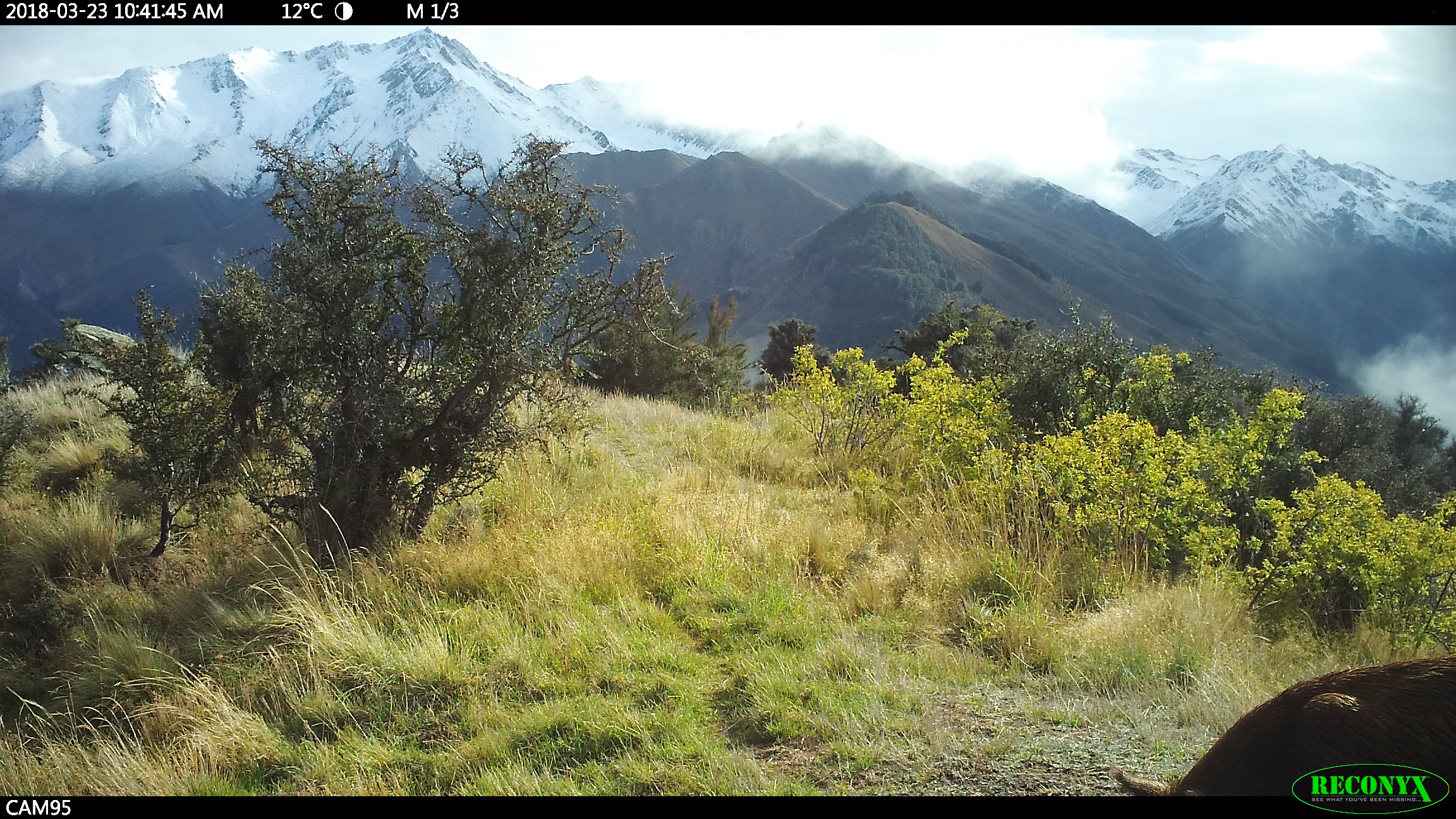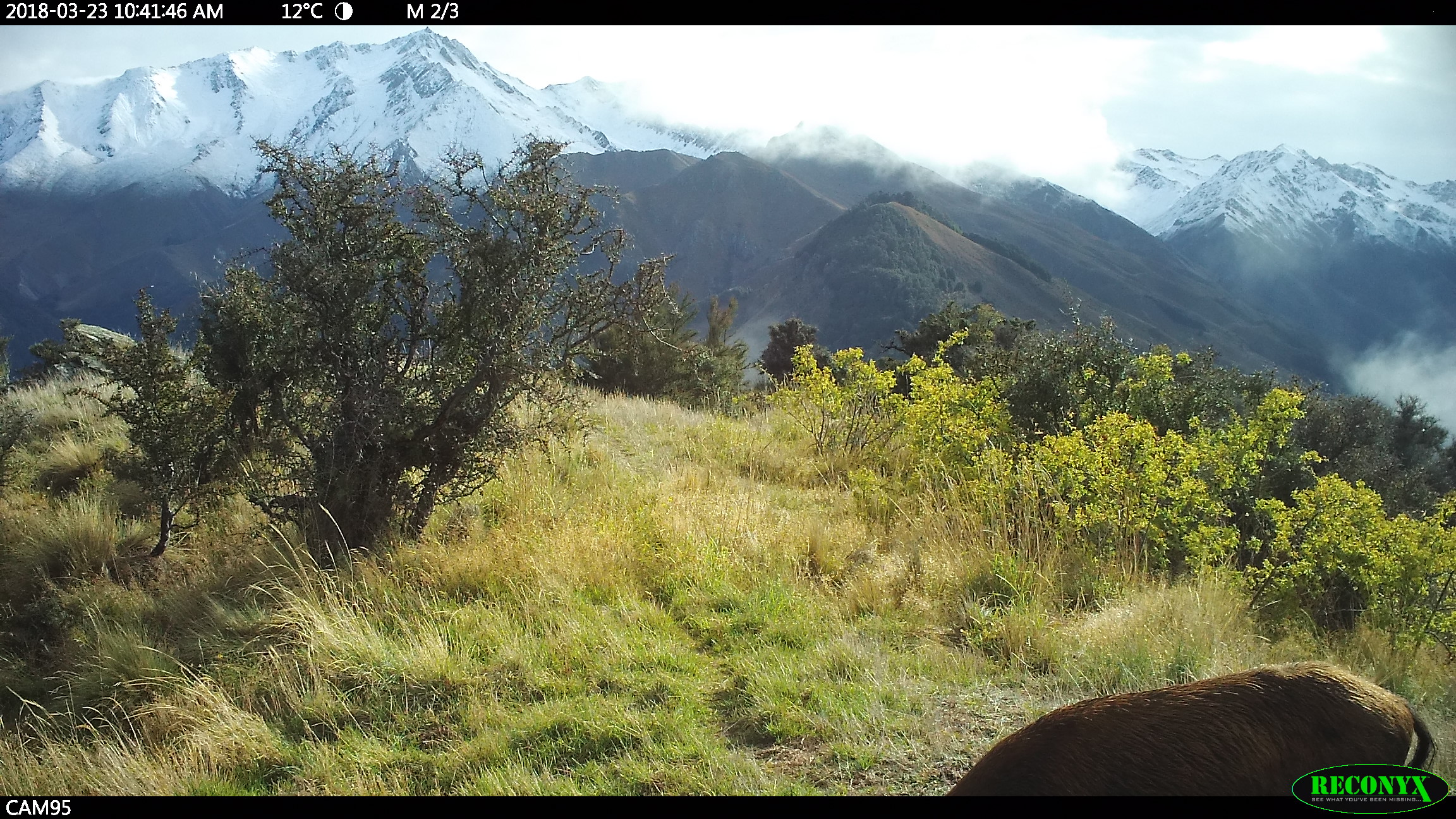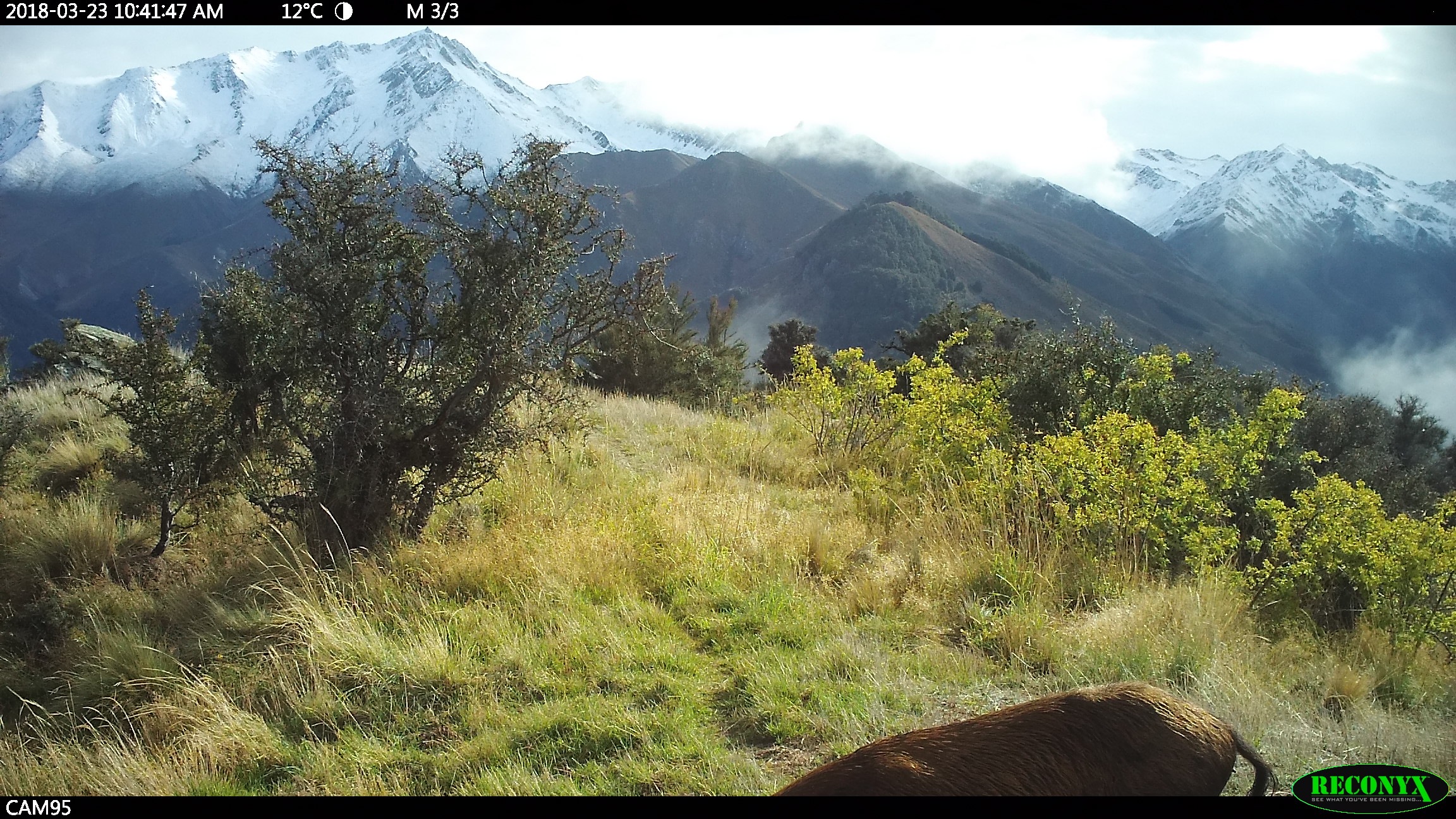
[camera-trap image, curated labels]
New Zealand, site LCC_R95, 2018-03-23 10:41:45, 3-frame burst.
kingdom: Animalia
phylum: Chordata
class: Mammalia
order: Artiodactyla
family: Suidae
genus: Sus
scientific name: Sus scrofa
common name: pig